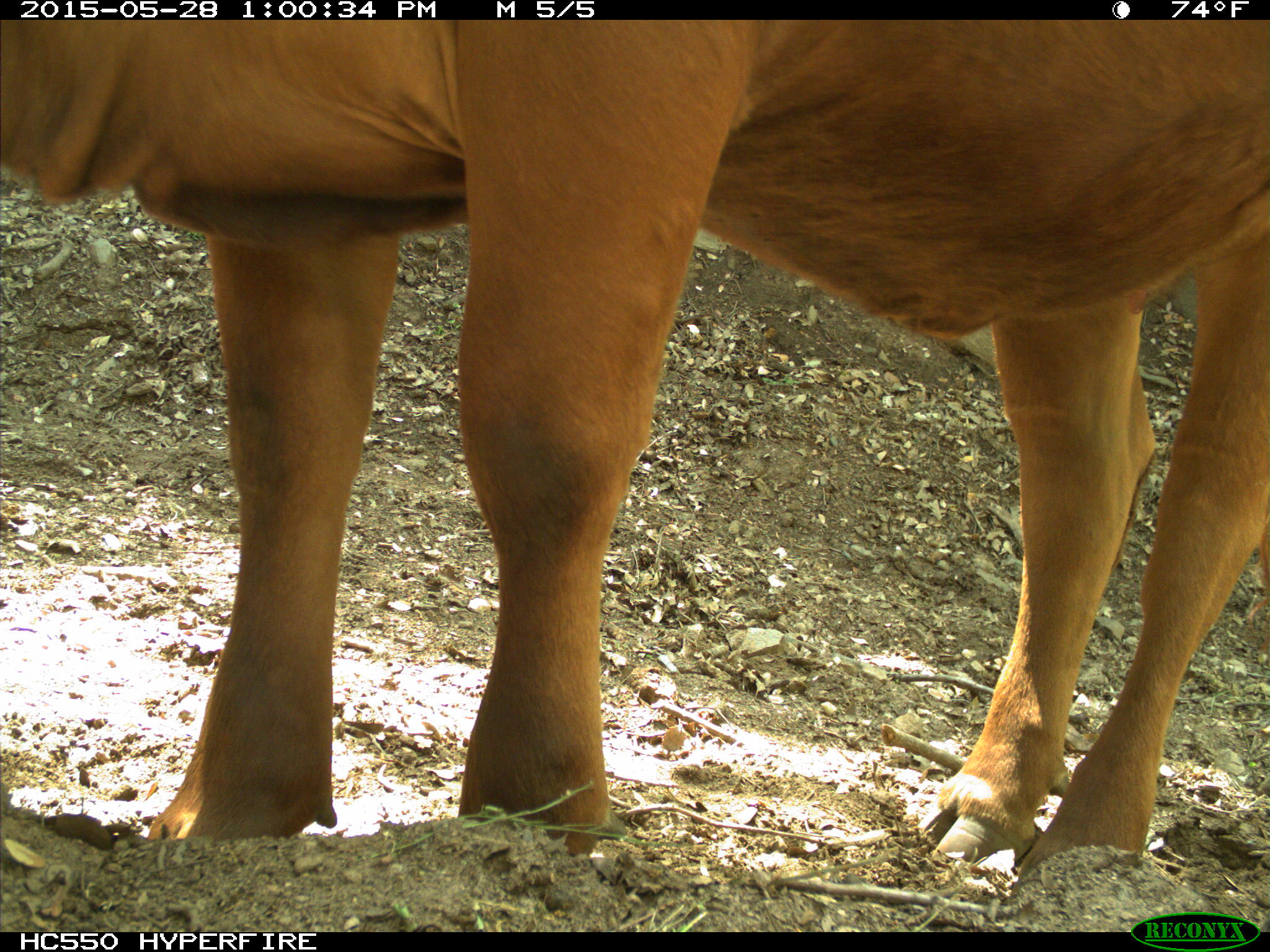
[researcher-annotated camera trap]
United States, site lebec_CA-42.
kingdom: Animalia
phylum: Chordata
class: Mammalia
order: Artiodactyla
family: Bovidae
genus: Bos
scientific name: Bos taurus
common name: domestic cow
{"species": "Bos taurus (domestic cow)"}